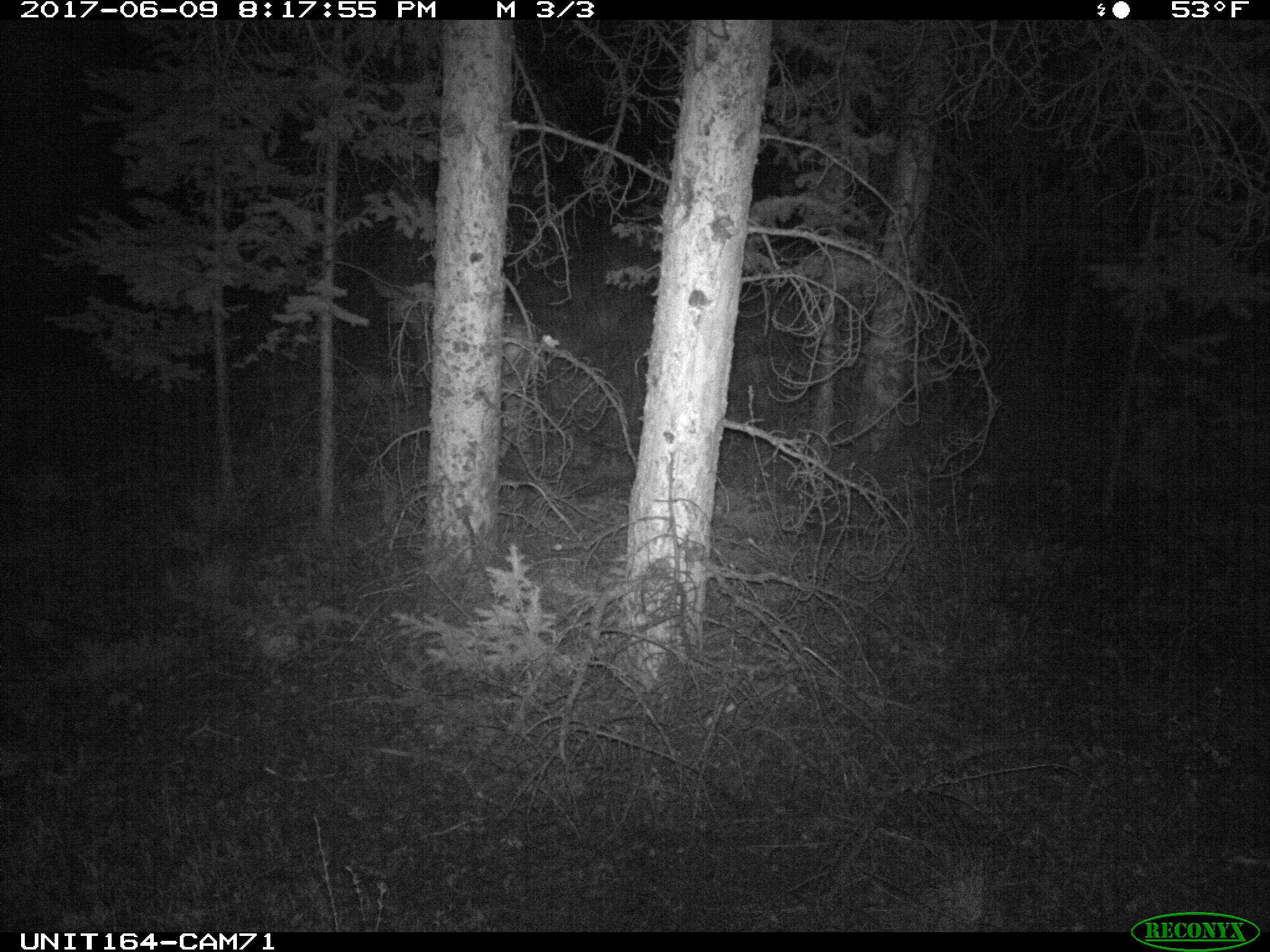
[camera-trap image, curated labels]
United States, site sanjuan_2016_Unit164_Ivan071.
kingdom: Animalia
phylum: Chordata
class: Mammalia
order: Artiodactyla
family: Cervidae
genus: Odocoileus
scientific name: Odocoileus hemionus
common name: mule deer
Odocoileus hemionus (mule deer).